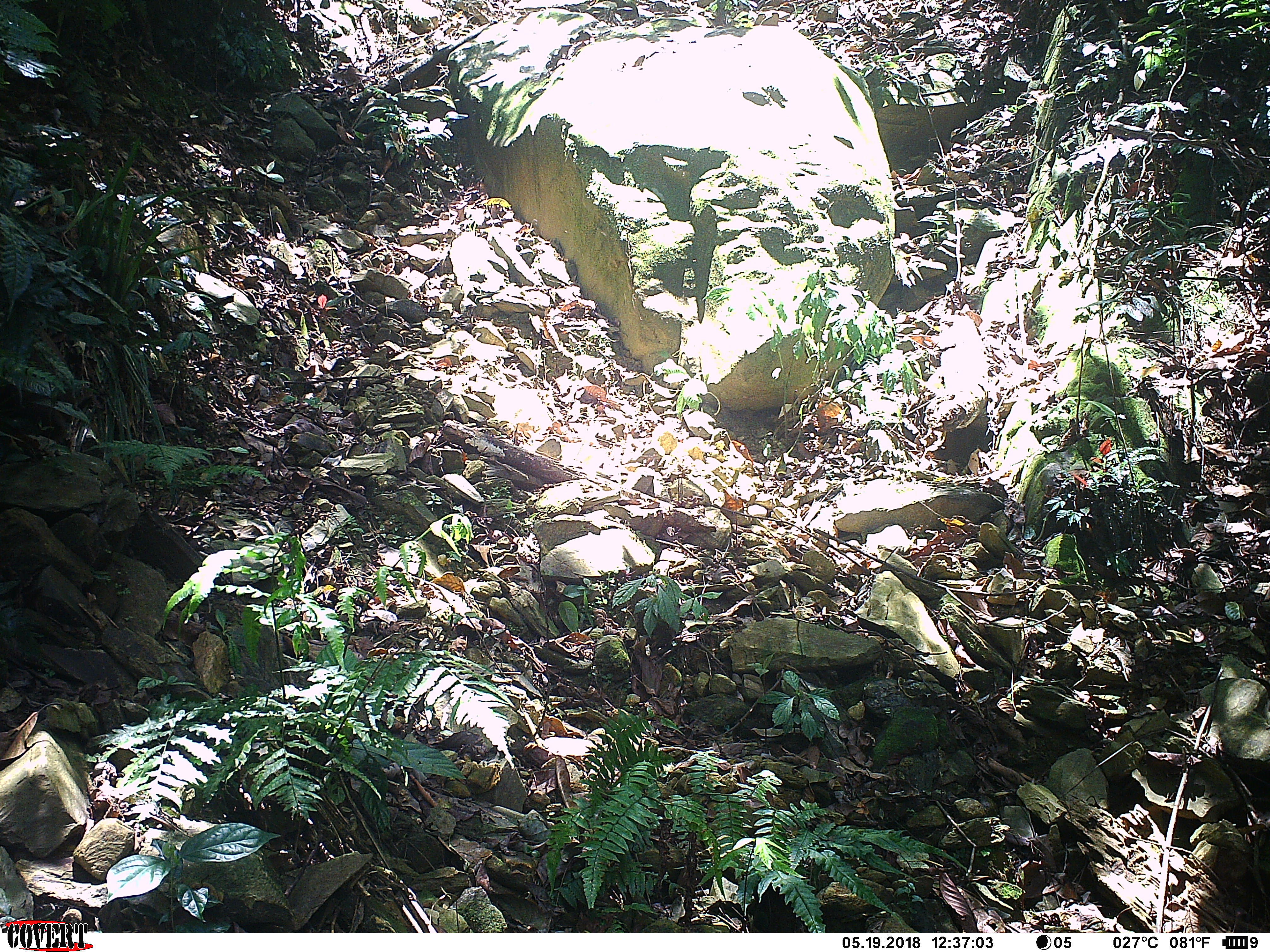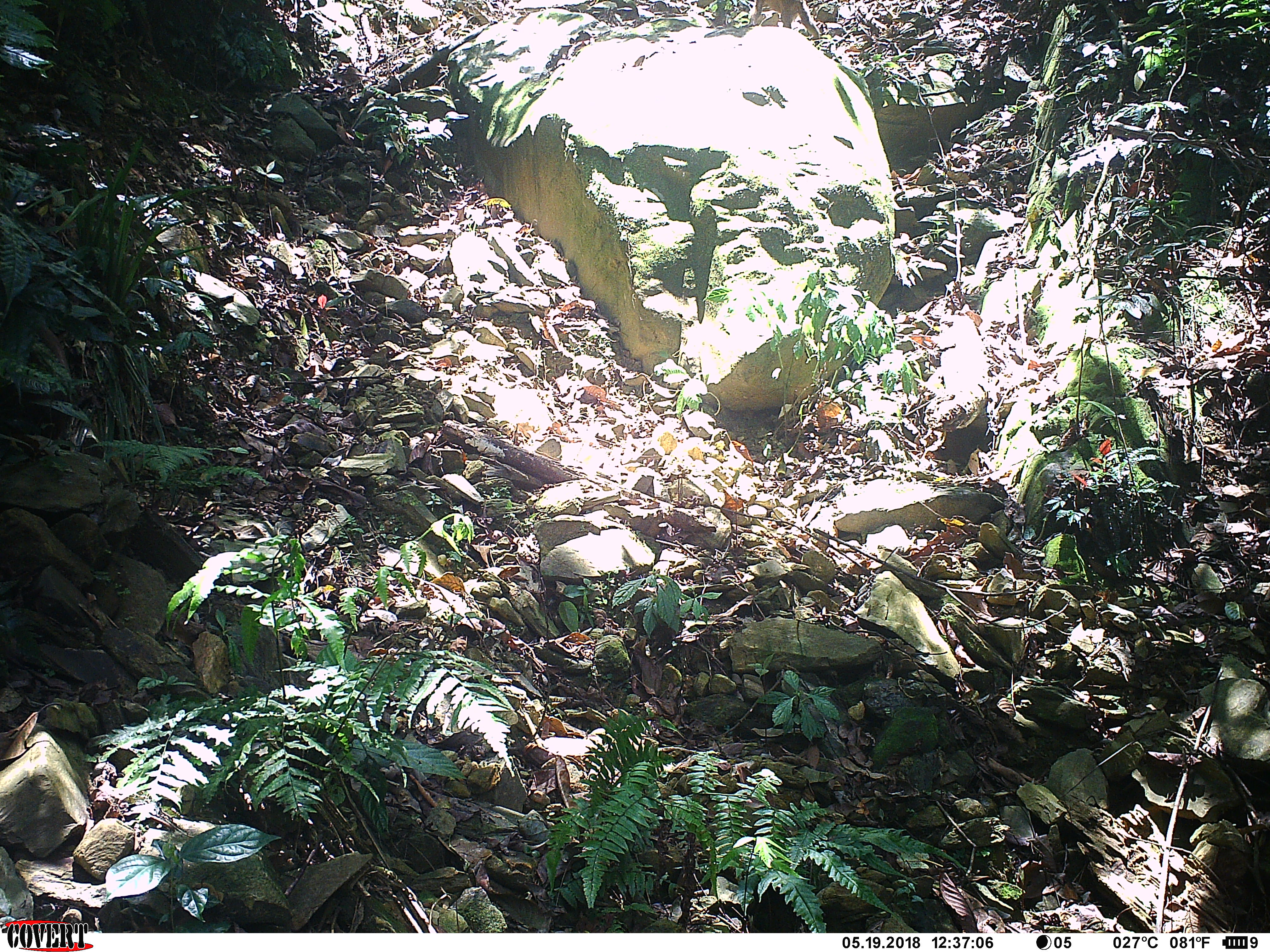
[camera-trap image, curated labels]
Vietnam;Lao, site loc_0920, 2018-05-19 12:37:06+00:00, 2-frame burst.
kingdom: Animalia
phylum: Chordata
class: Mammalia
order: Primates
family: Cercopithecidae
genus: Macaca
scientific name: Macaca arctoides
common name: stump-tailed macaque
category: stump tailed macaque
Stump tailed macaque (stump-tailed macaque) (Macaca arctoides). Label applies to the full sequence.